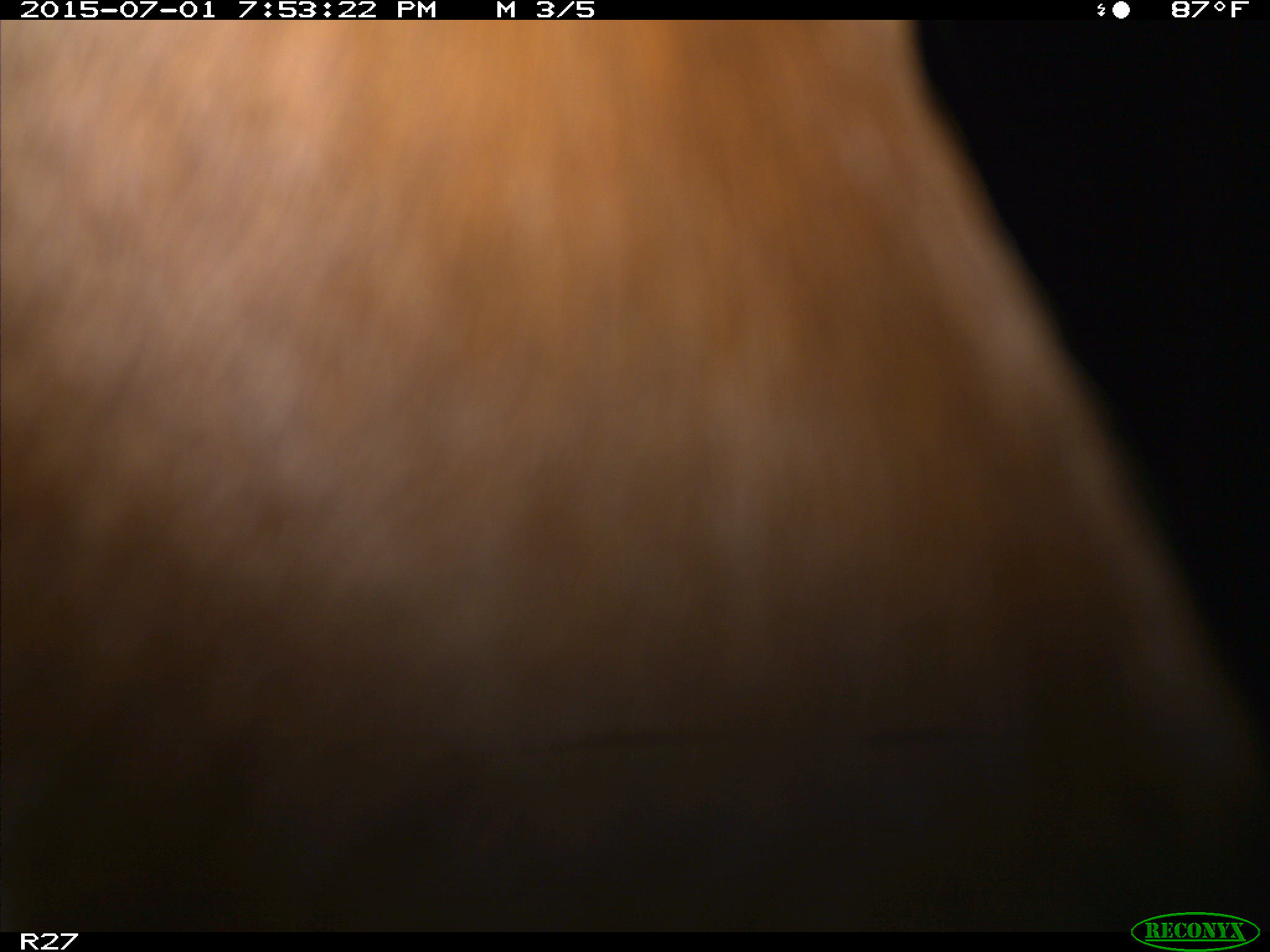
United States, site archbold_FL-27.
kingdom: Animalia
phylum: Chordata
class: Mammalia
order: Artiodactyla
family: Bovidae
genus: Bos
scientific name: Bos taurus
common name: domestic cow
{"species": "Bos taurus (domestic cow)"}